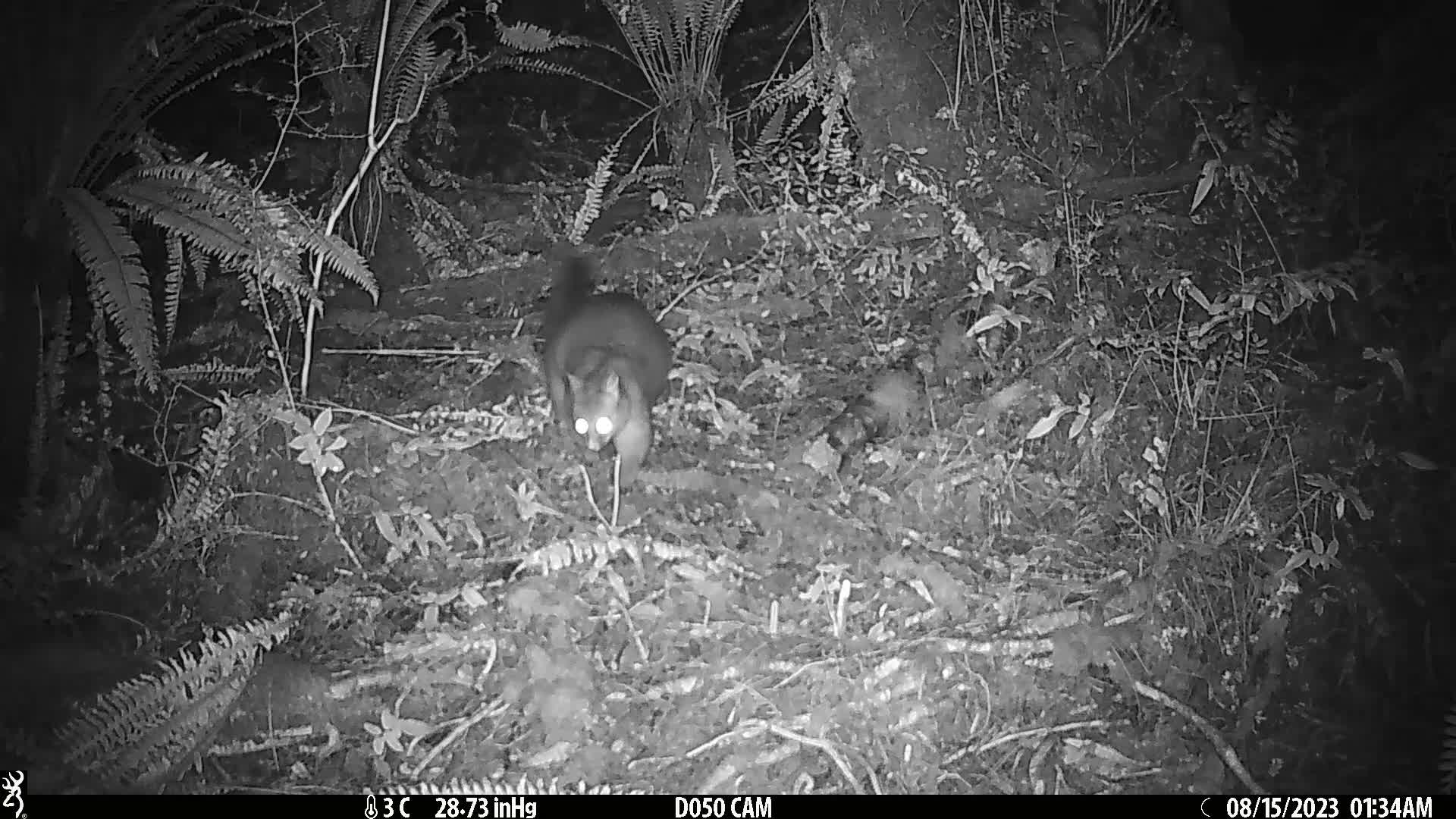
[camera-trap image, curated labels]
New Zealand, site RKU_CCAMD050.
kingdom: Animalia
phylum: Chordata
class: Mammalia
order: Diprotodontia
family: Phalangeridae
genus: Trichosurus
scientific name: Trichosurus vulpecula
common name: common brushtail possum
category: possum